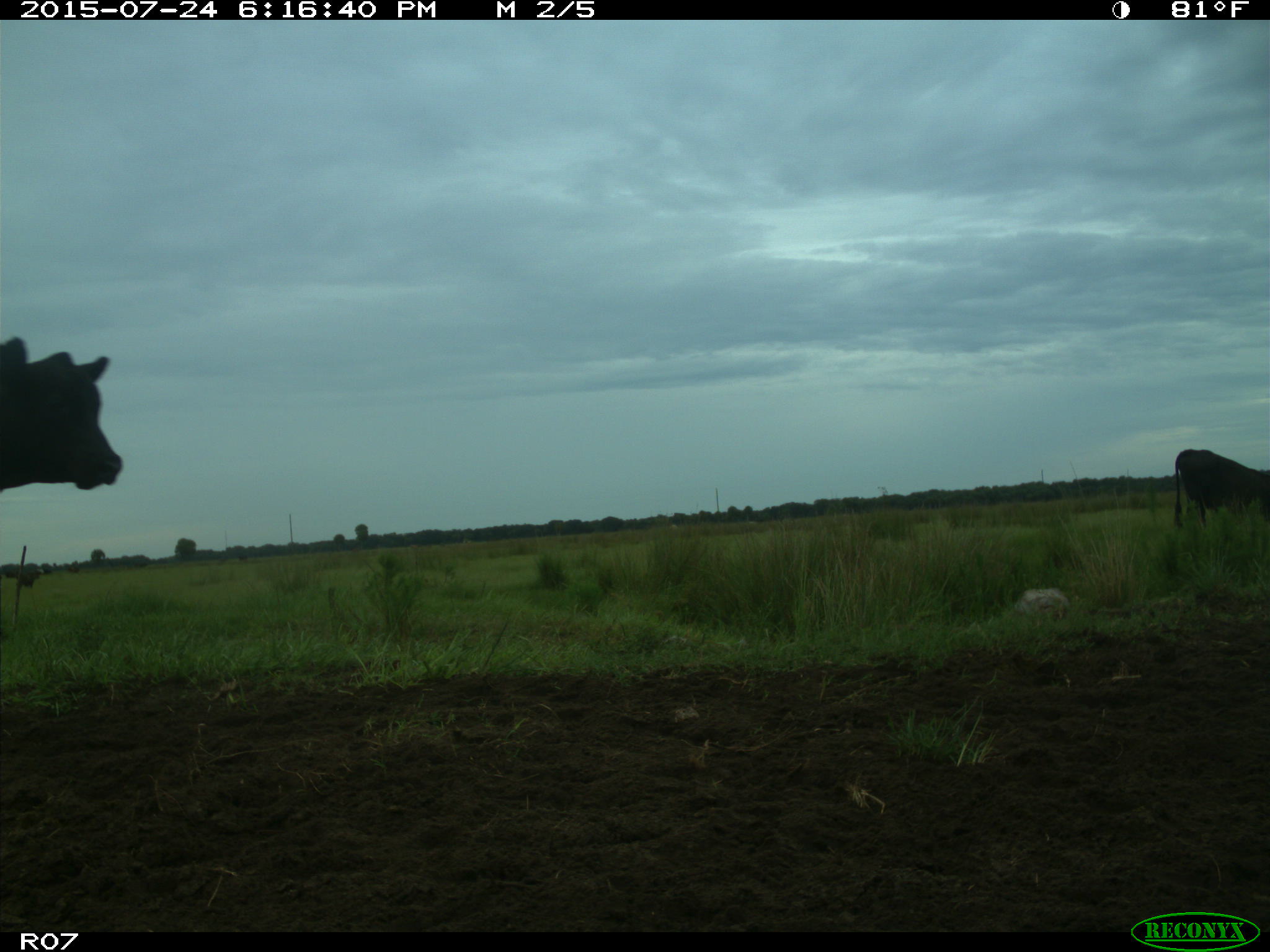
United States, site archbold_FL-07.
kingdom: Animalia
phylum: Chordata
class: Mammalia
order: Artiodactyla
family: Bovidae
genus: Bos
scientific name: Bos taurus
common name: domestic cow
Bos taurus (domestic cow).